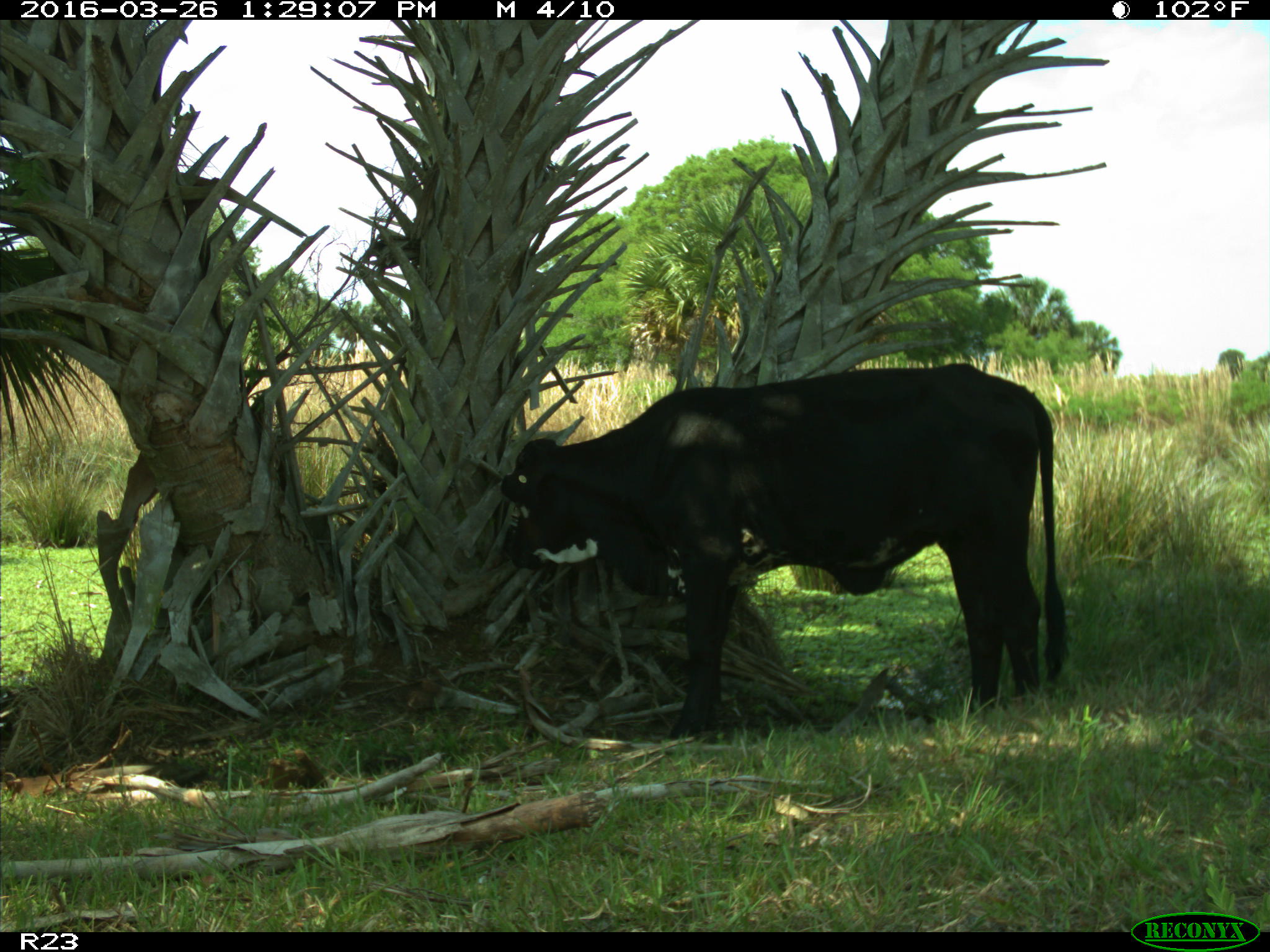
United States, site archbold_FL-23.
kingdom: Animalia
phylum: Chordata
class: Mammalia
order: Artiodactyla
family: Bovidae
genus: Bos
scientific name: Bos taurus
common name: domestic cow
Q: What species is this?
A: Bos taurus (domestic cow).